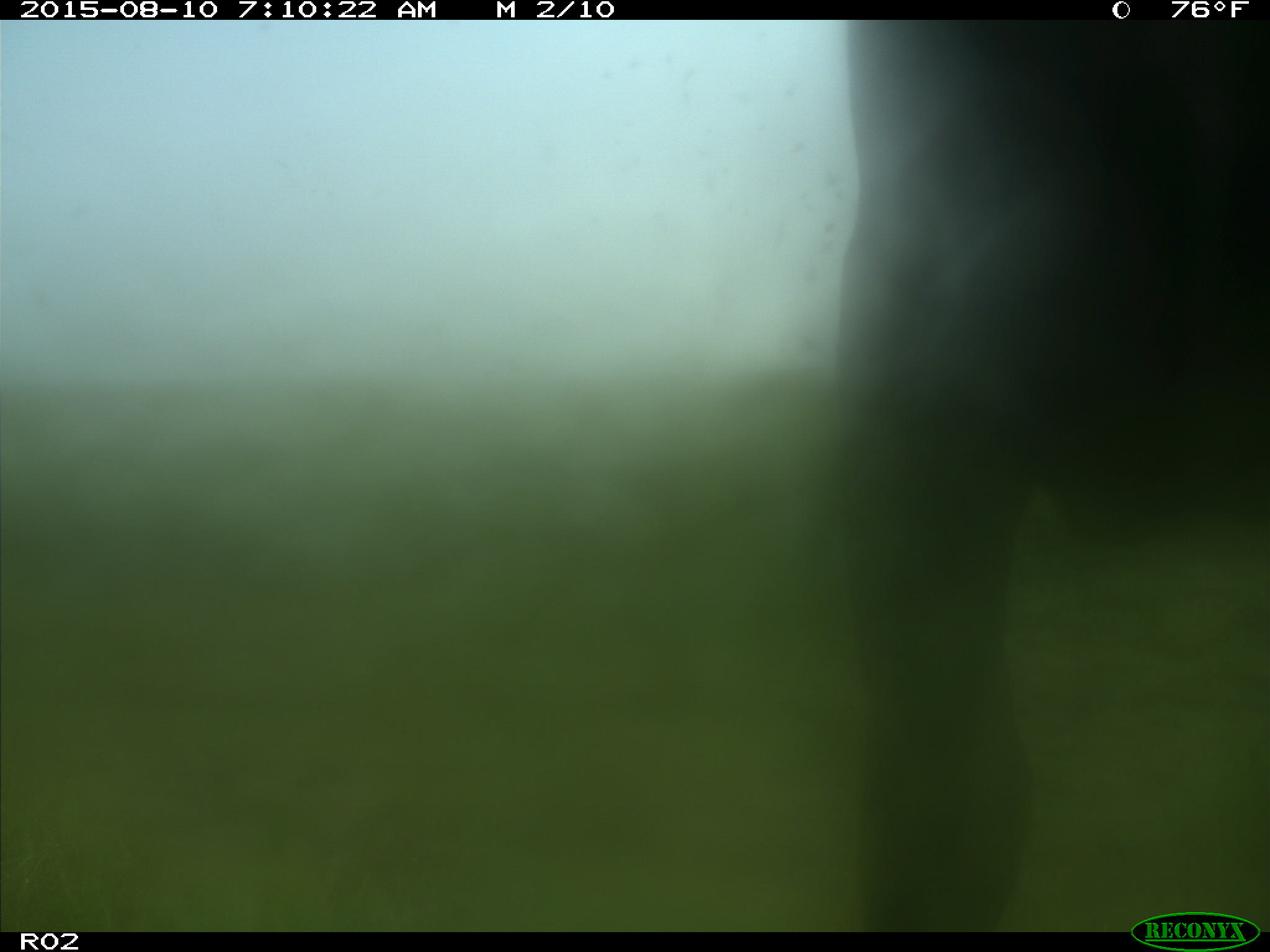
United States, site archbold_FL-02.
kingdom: Animalia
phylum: Chordata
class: Mammalia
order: Artiodactyla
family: Bovidae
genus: Bos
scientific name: Bos taurus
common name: domestic cow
Bos taurus (domestic cow).